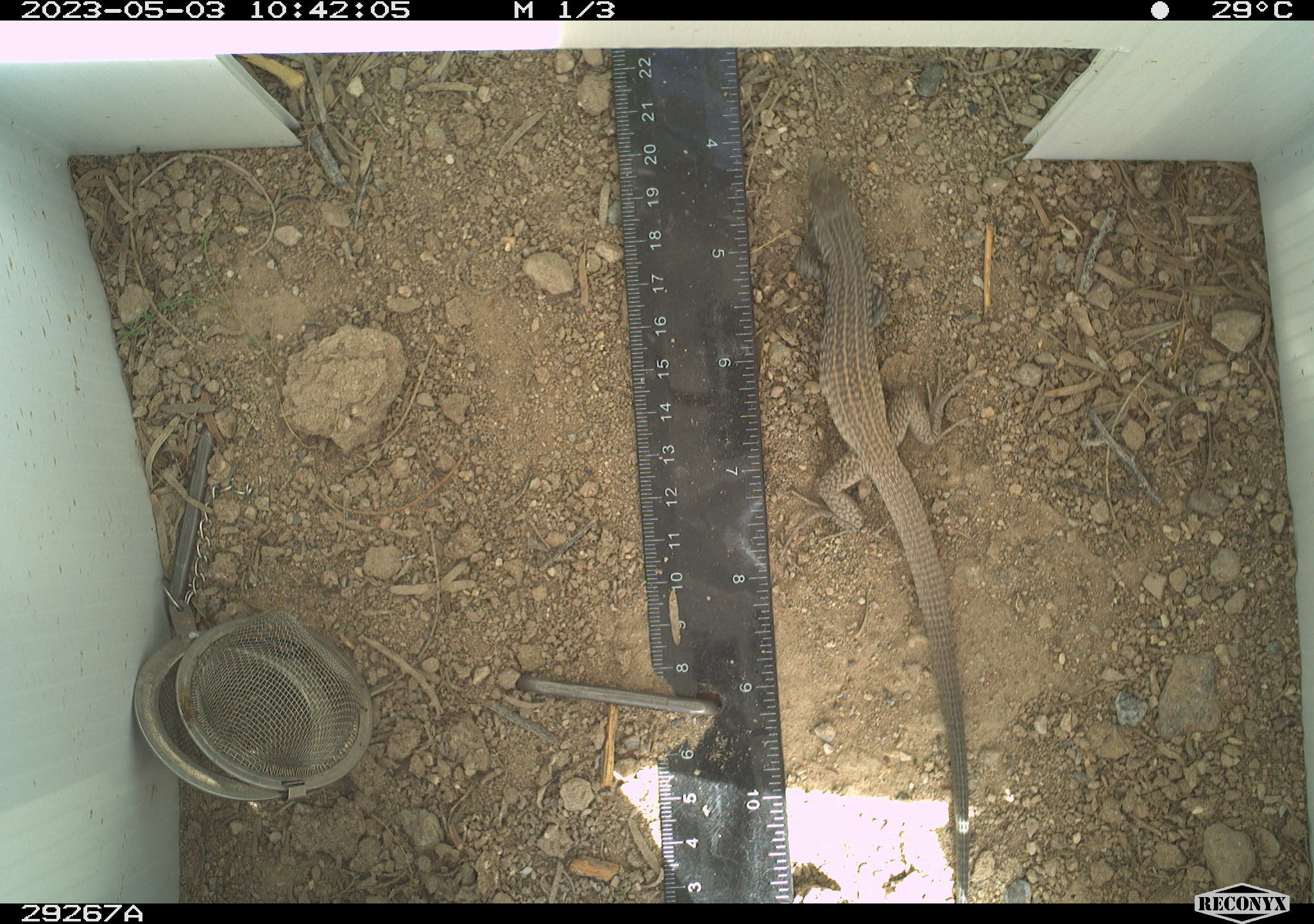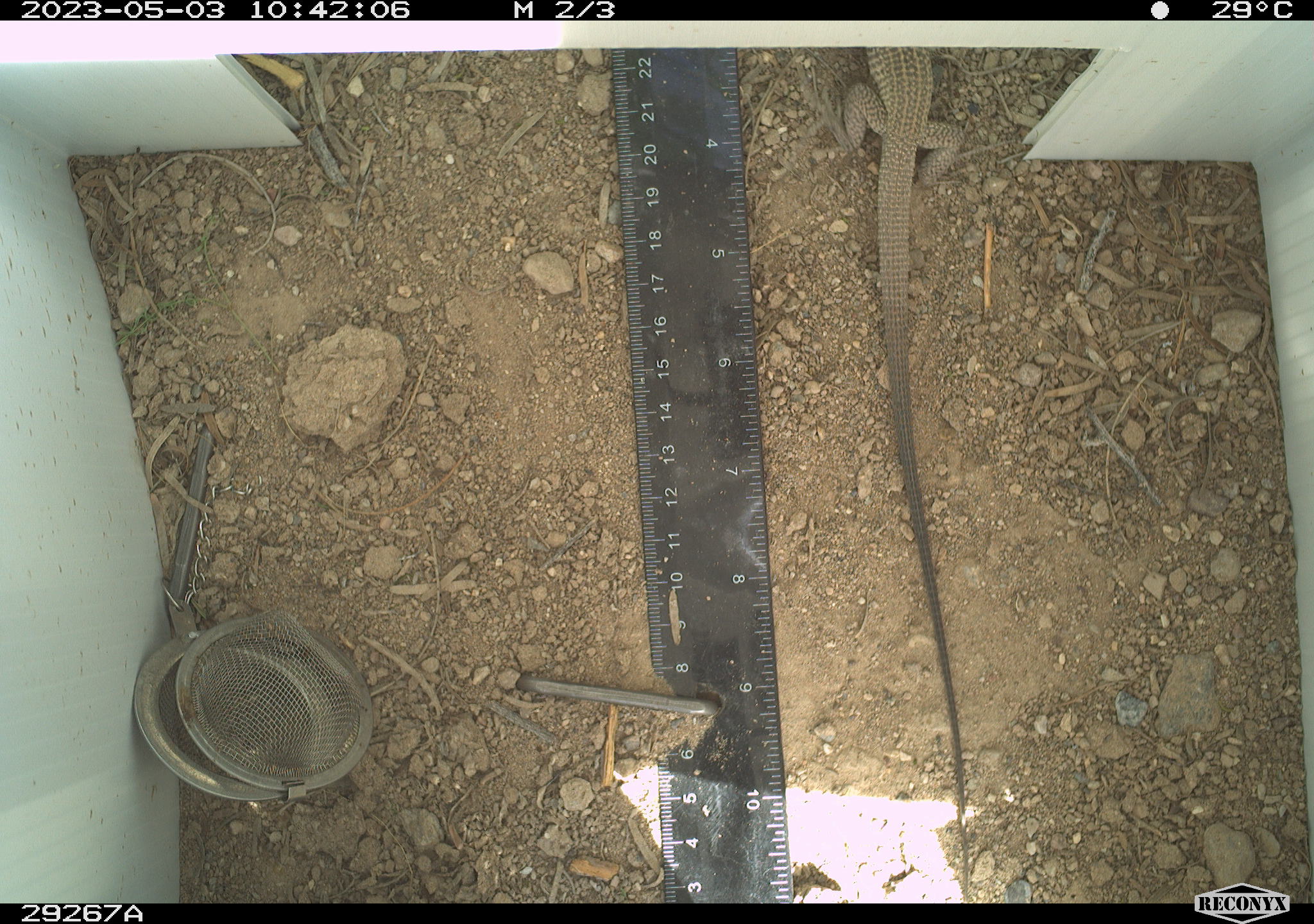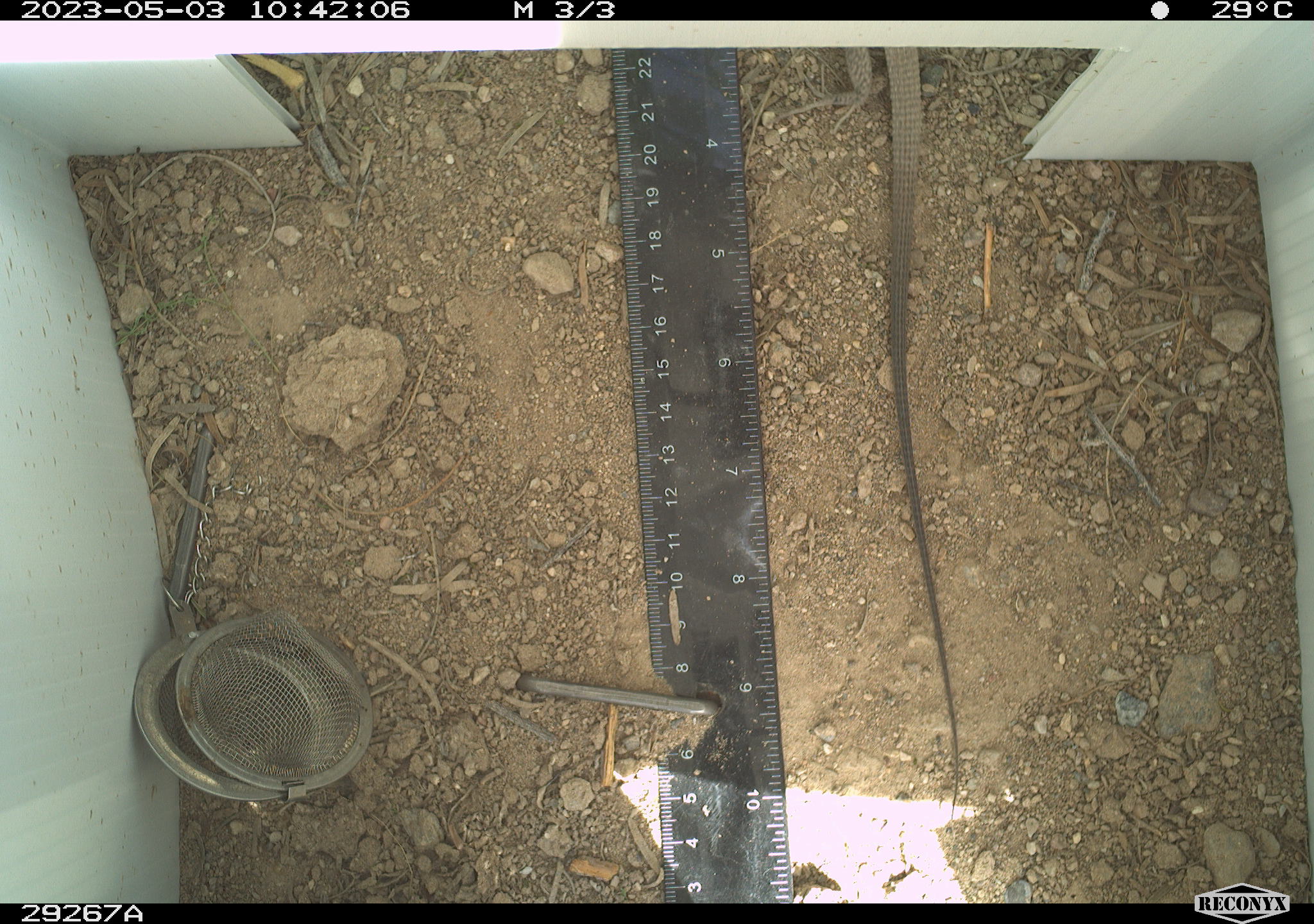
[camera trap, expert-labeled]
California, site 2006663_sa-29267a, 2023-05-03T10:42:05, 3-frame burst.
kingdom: Animalia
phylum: Chordata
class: Reptilia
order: Squamata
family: Teiidae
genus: Aspidoscelis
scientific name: Aspidoscelis tigris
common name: western whiptail